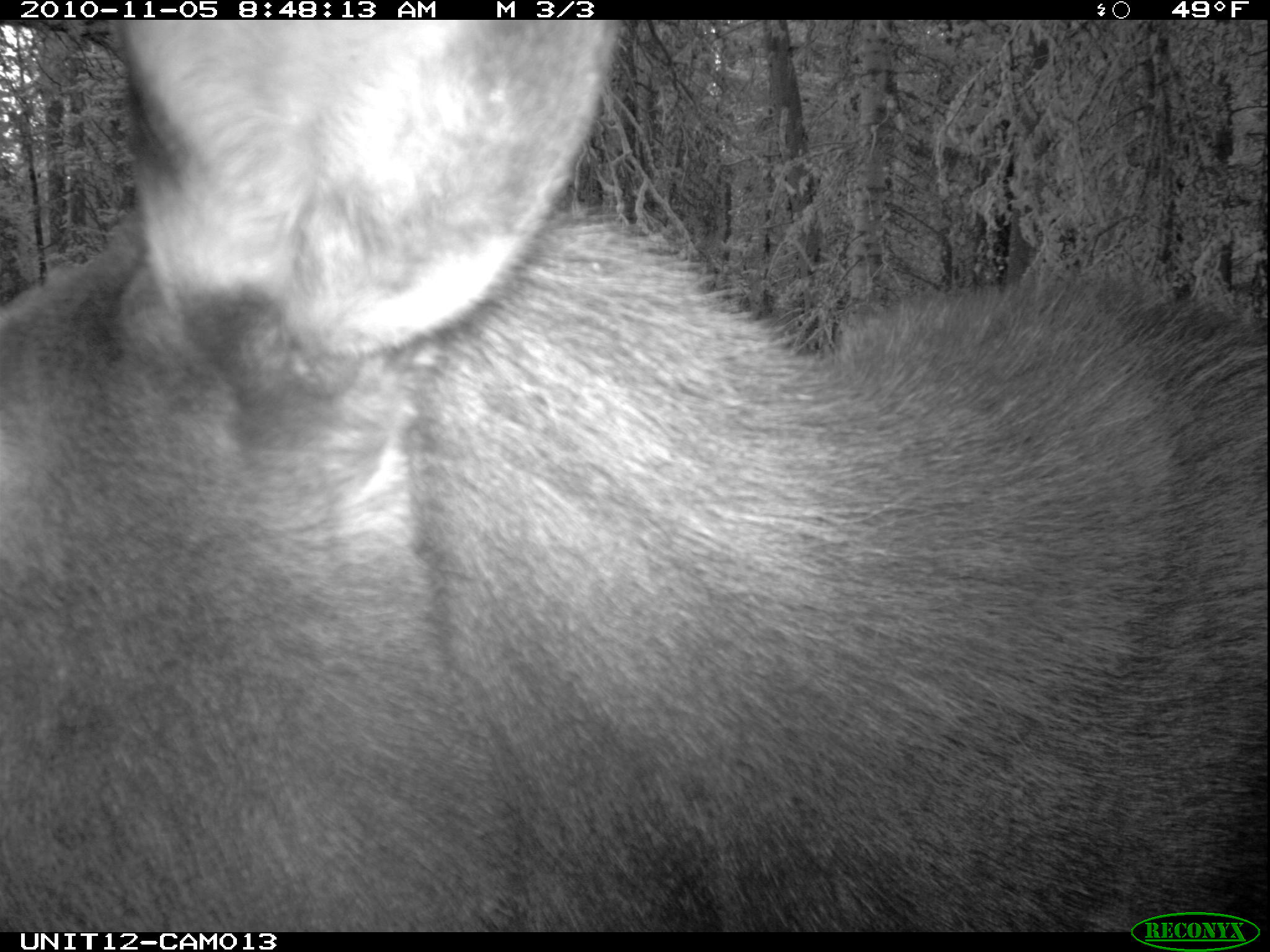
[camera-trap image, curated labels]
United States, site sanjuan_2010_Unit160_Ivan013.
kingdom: Animalia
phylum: Chordata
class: Mammalia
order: Artiodactyla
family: Cervidae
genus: Alces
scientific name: Alces alces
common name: moose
Alces alces (moose).